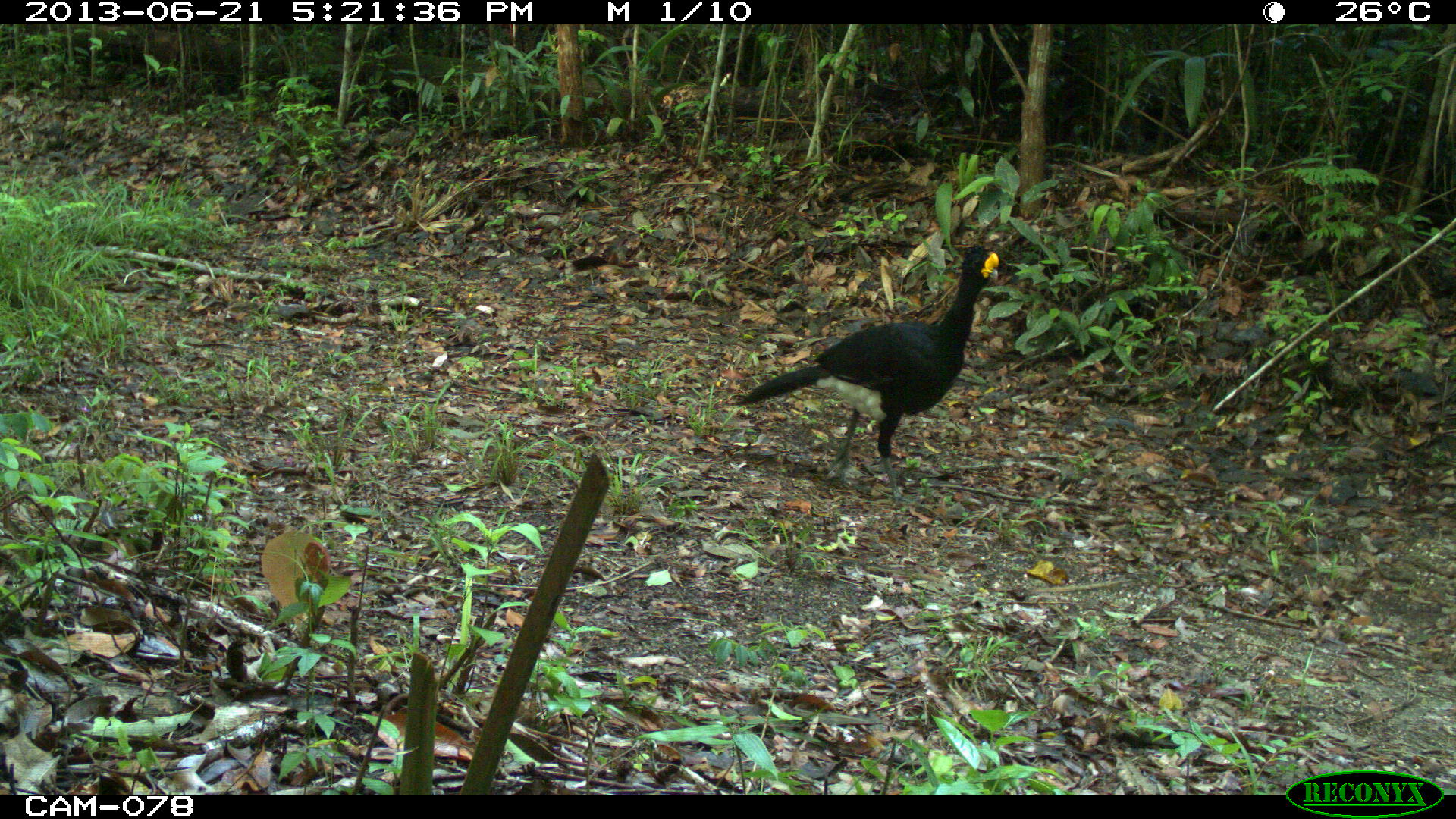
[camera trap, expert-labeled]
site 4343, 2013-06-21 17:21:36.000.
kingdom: Animalia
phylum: Chordata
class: Aves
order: Galliformes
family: Cracidae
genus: Crax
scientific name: Crax rubra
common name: great curassow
Crax rubra (great curassow), count 2.